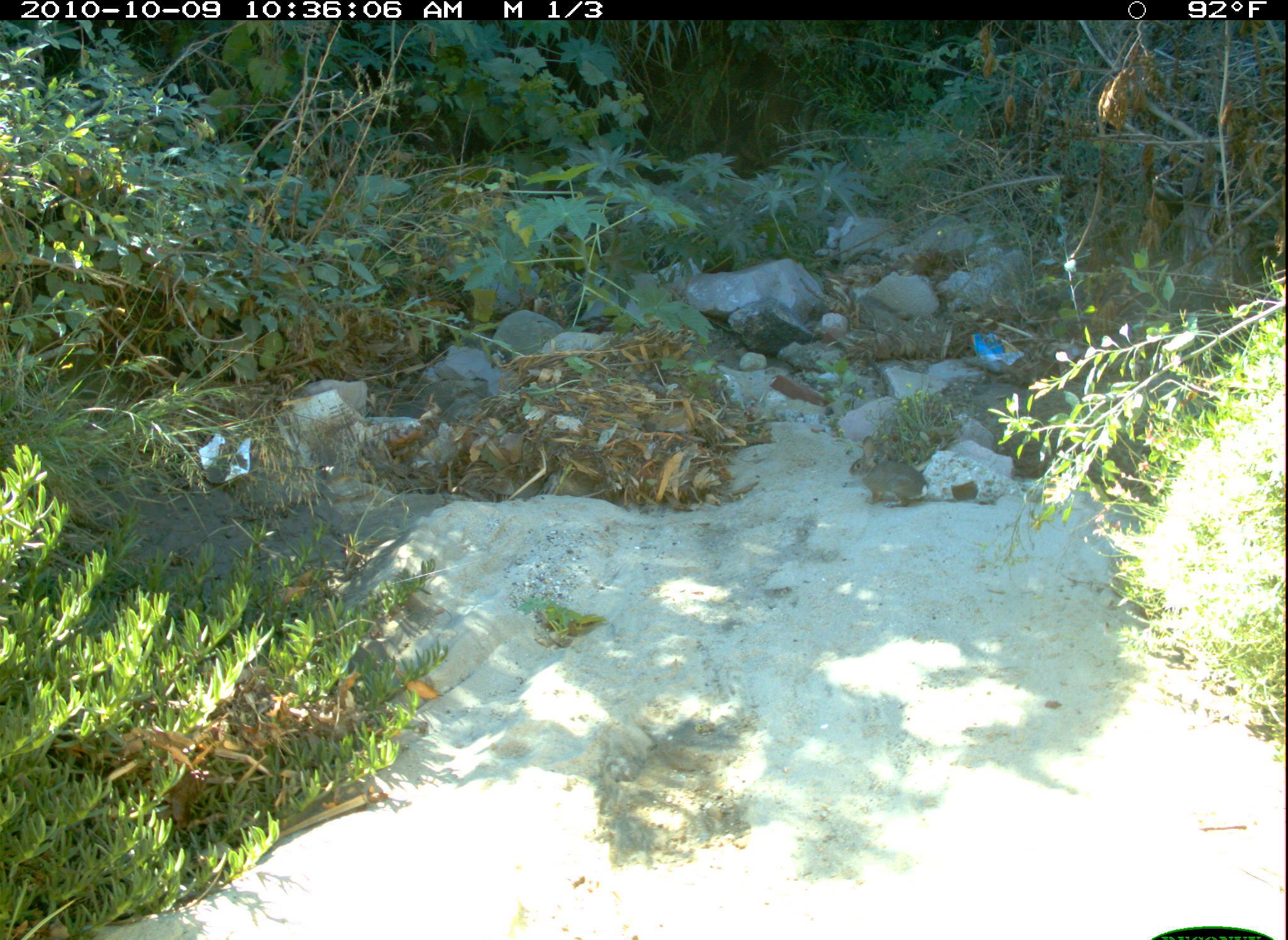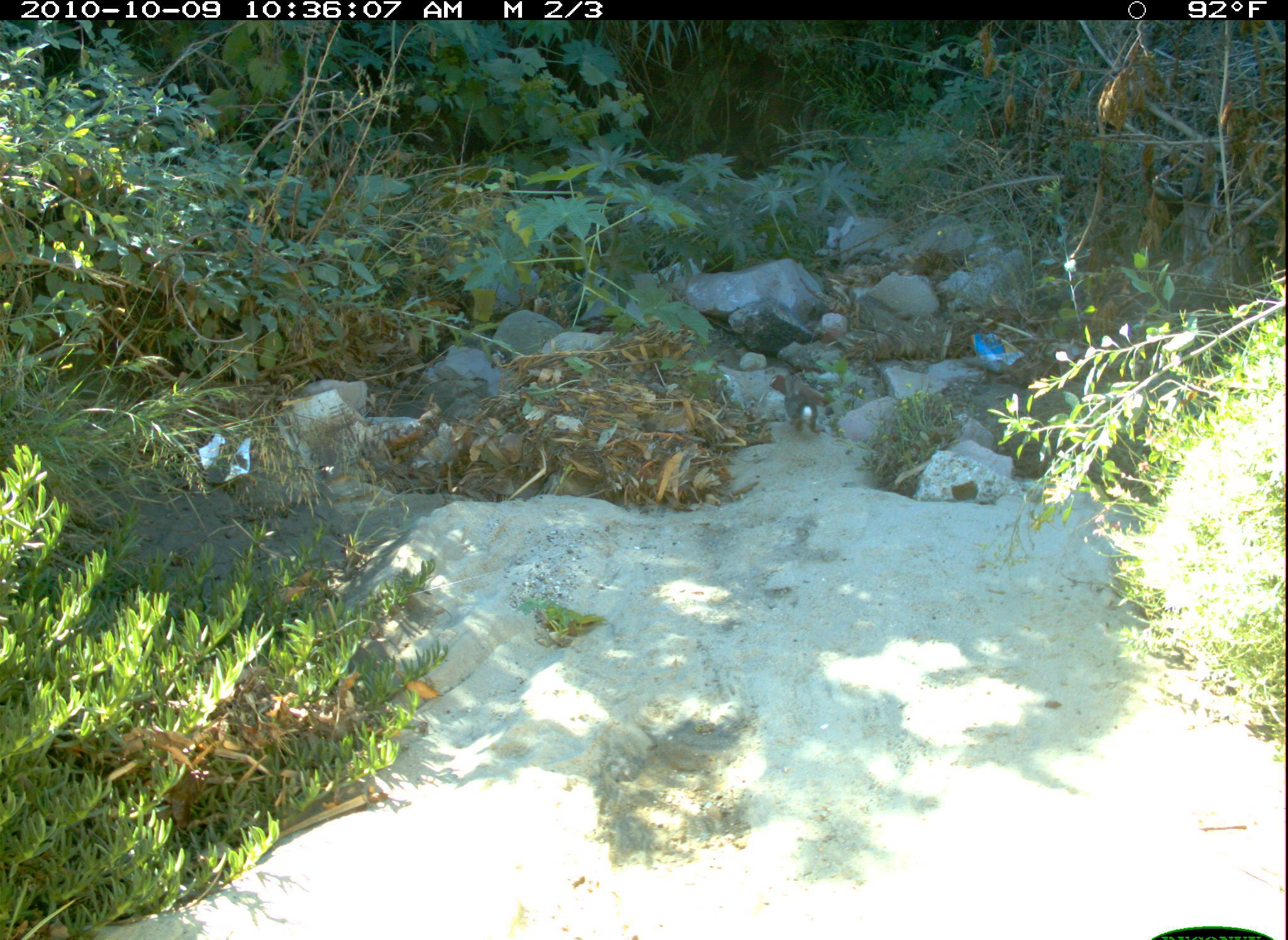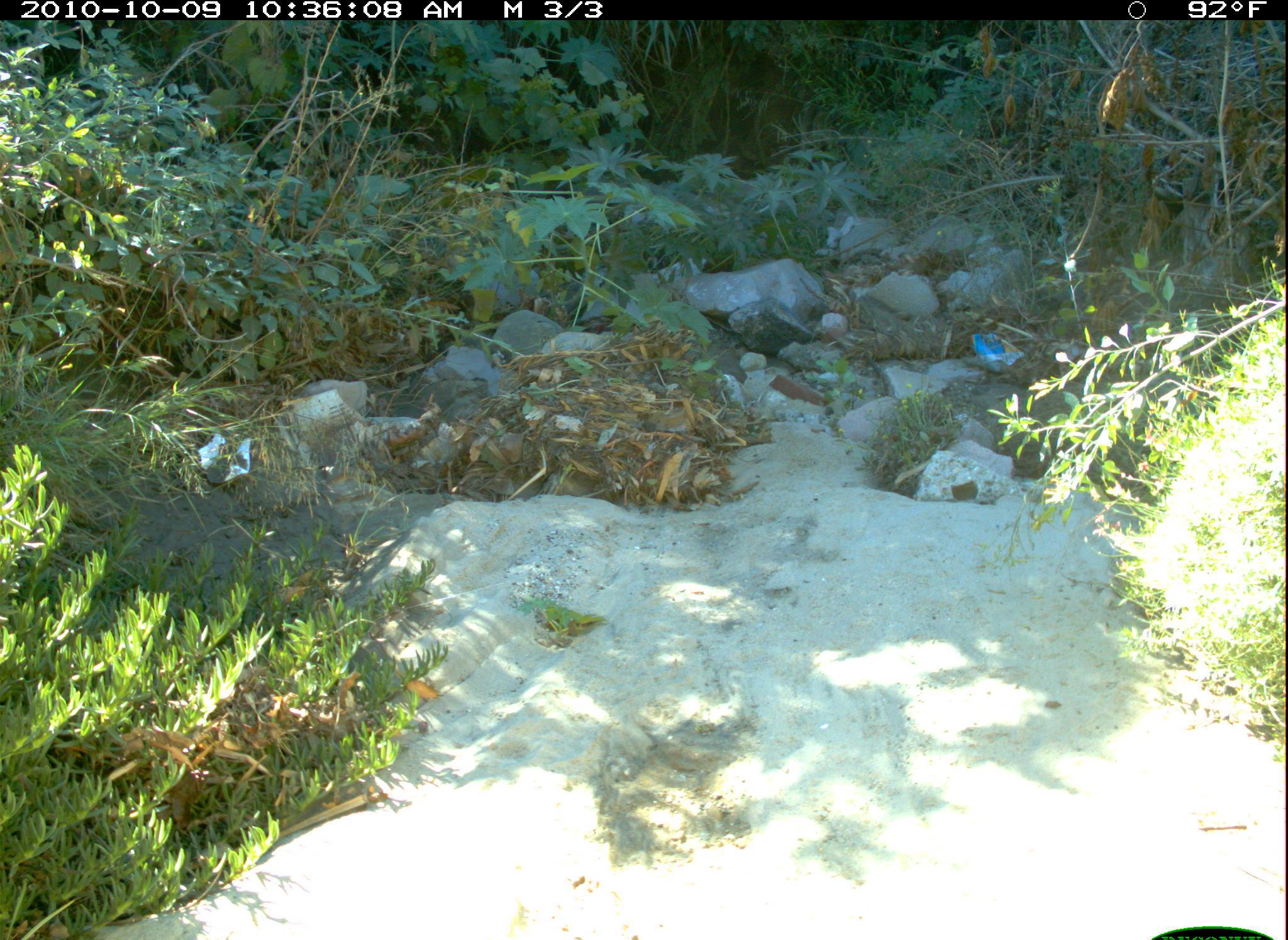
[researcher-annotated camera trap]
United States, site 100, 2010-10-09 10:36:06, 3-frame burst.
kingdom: Animalia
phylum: Chordata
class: Mammalia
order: Lagomorpha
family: Leporidae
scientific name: Leporidae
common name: rabbits and hares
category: rabbit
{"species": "rabbit (rabbits and hares) (Leporidae)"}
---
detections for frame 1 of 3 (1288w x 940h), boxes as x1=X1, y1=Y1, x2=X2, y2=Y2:
rabbit: x1=842, y1=430, x2=932, y2=512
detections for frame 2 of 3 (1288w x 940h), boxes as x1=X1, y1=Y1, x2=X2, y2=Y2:
rabbit: x1=765, y1=366, x2=829, y2=443